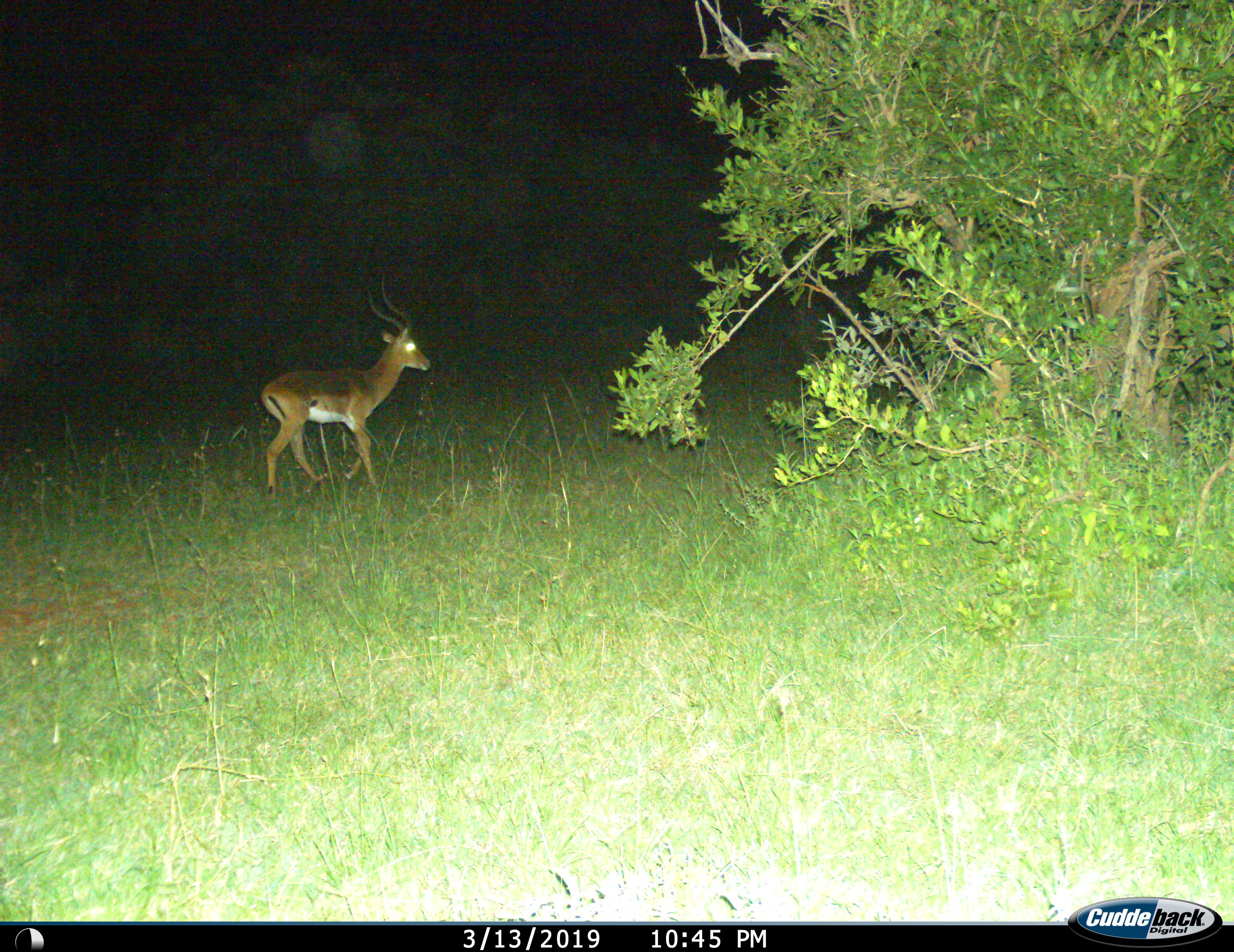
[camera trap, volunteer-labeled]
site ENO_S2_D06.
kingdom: Animalia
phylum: Chordata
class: Mammalia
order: Artiodactyla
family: Bovidae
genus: Aepyceros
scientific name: Aepyceros melampus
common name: impala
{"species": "impala (Aepyceros melampus)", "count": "1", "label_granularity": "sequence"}